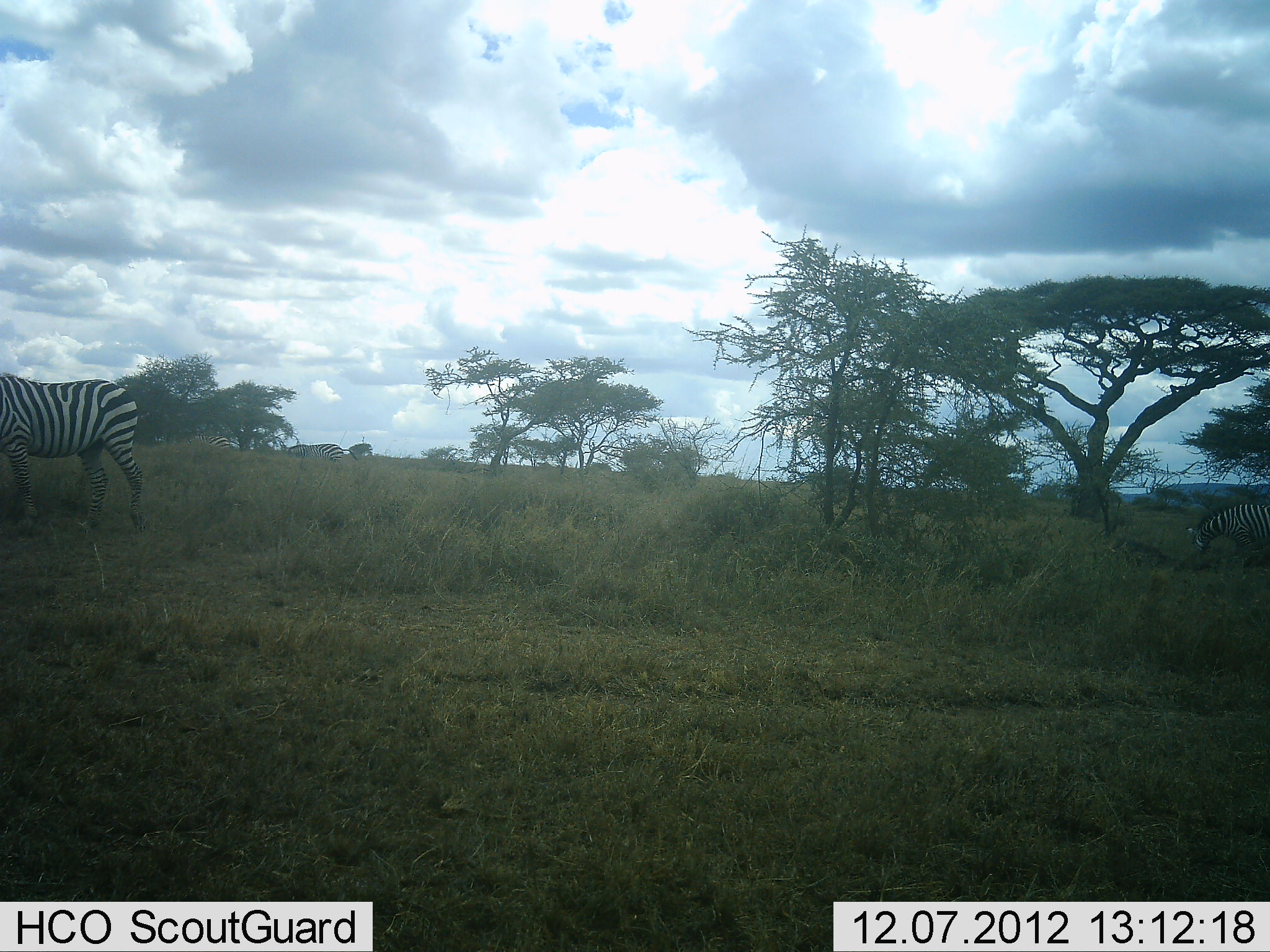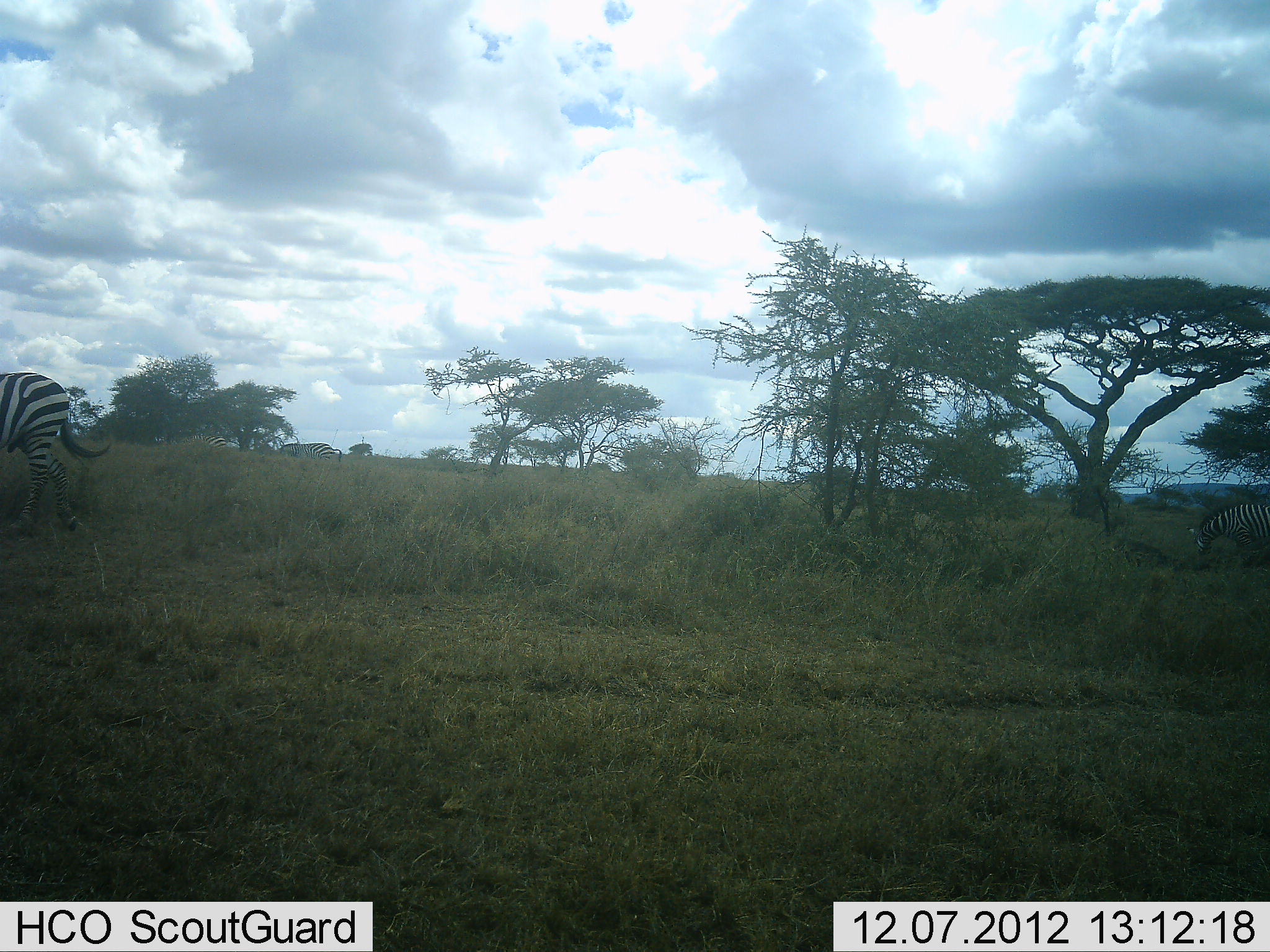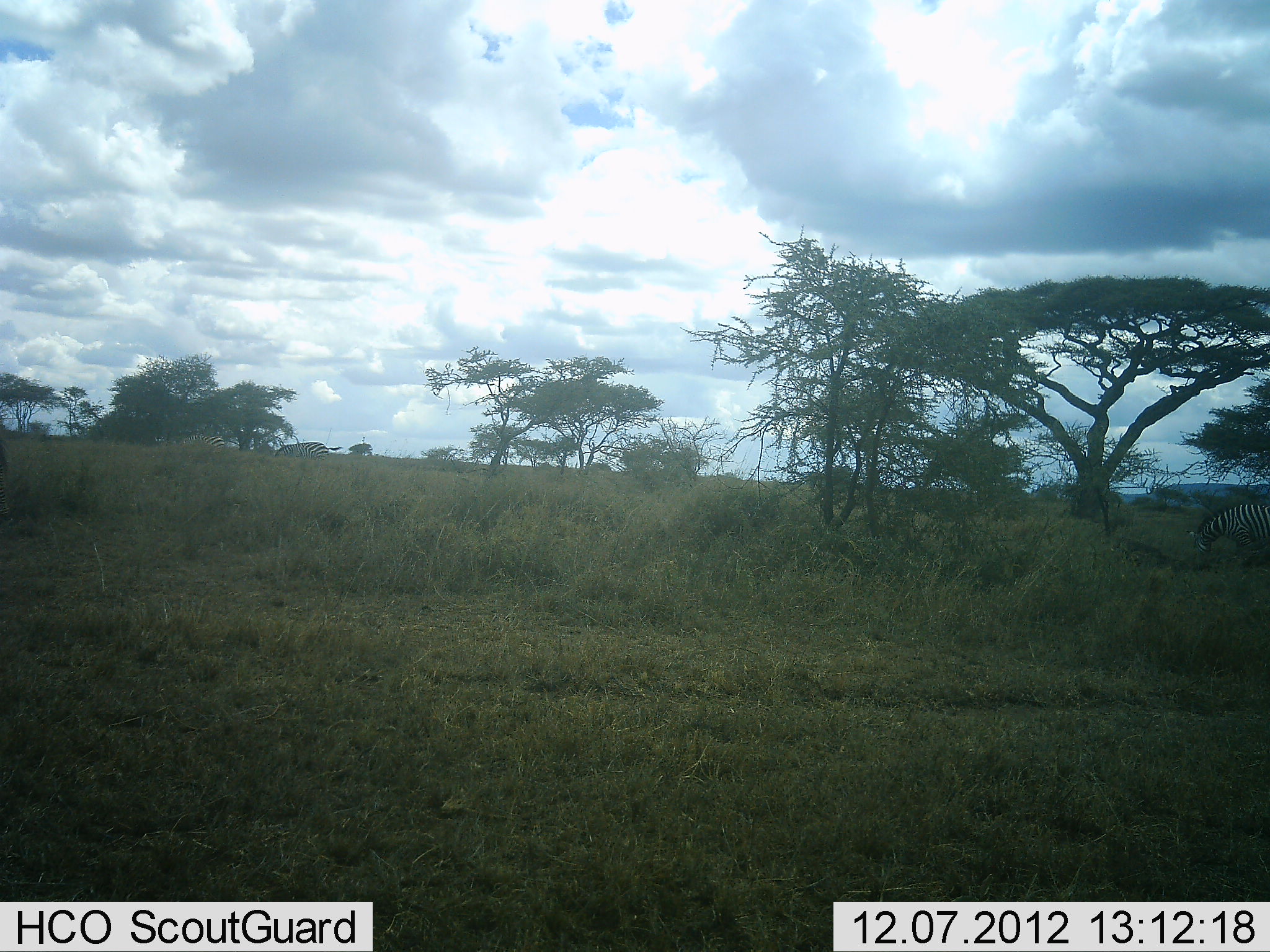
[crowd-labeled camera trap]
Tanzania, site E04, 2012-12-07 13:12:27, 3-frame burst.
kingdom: Animalia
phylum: Chordata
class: Mammalia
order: Perissodactyla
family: Equidae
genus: Equus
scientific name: Equus quagga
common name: plains zebra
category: zebra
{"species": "zebra (plains zebra) (Equus quagga)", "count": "3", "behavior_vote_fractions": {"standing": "11%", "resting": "0%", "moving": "96%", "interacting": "4%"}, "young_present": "0%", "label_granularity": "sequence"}